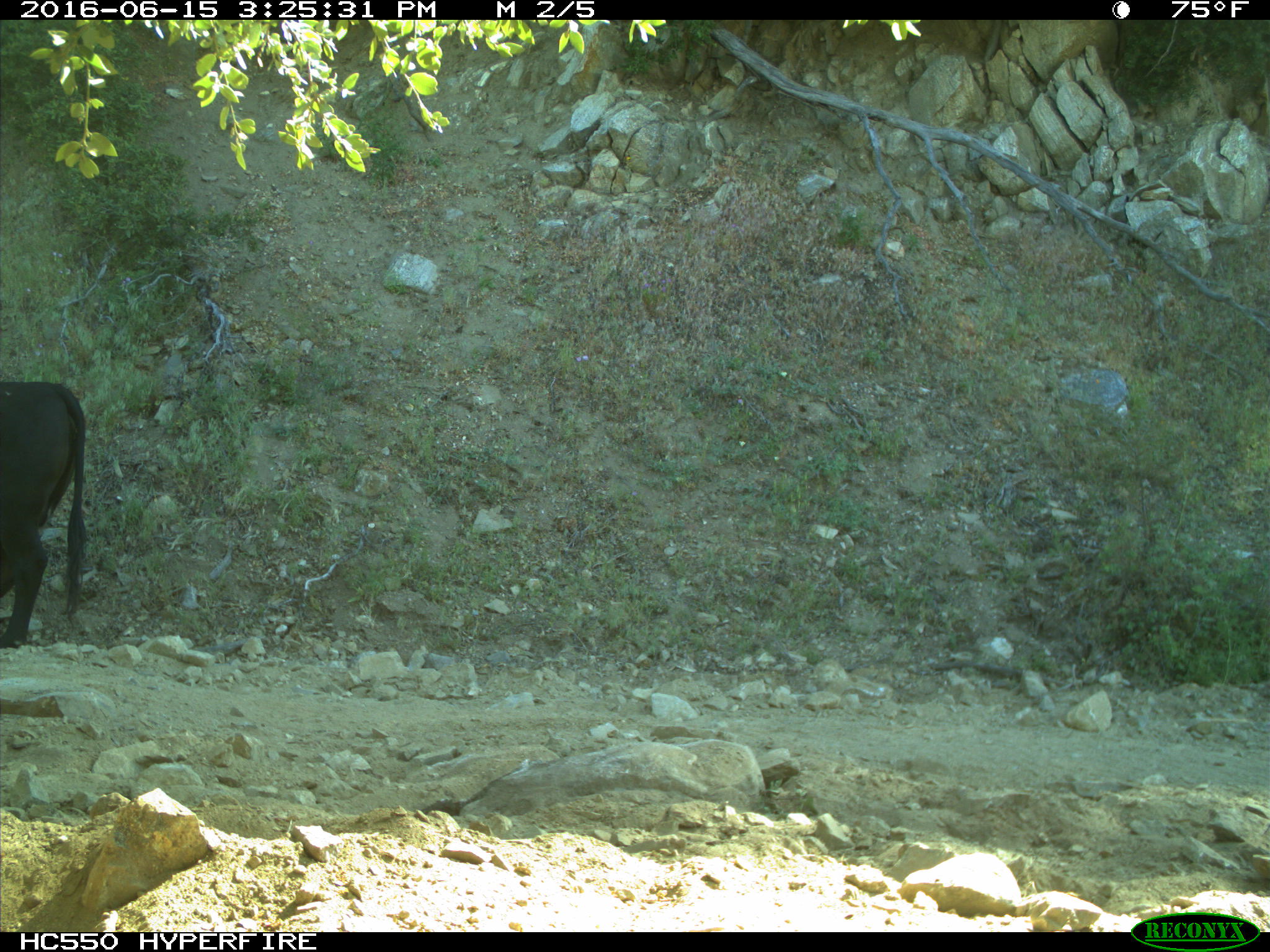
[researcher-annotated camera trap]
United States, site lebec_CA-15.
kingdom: Animalia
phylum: Chordata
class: Mammalia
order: Artiodactyla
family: Bovidae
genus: Bos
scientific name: Bos taurus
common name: domestic cow